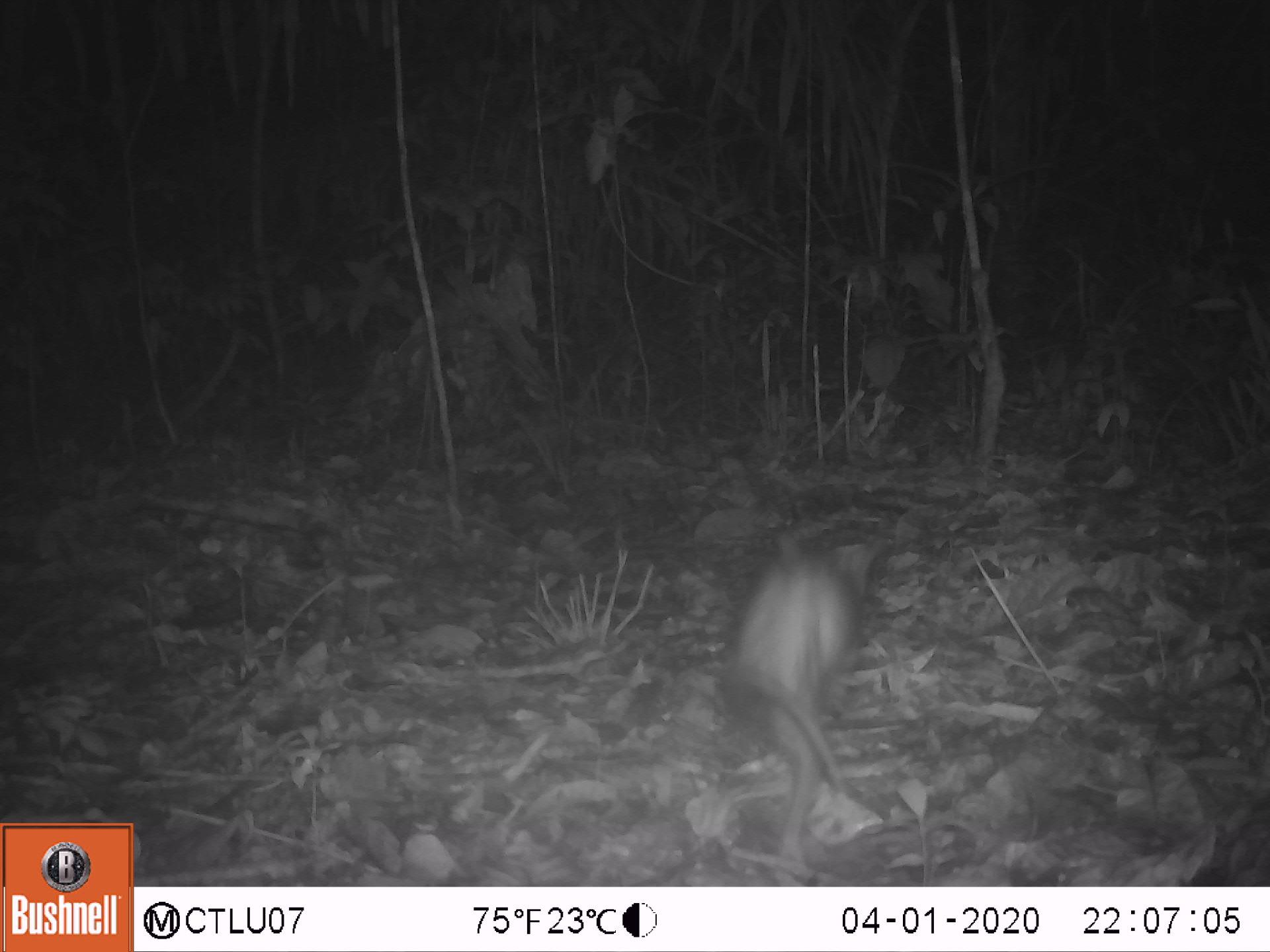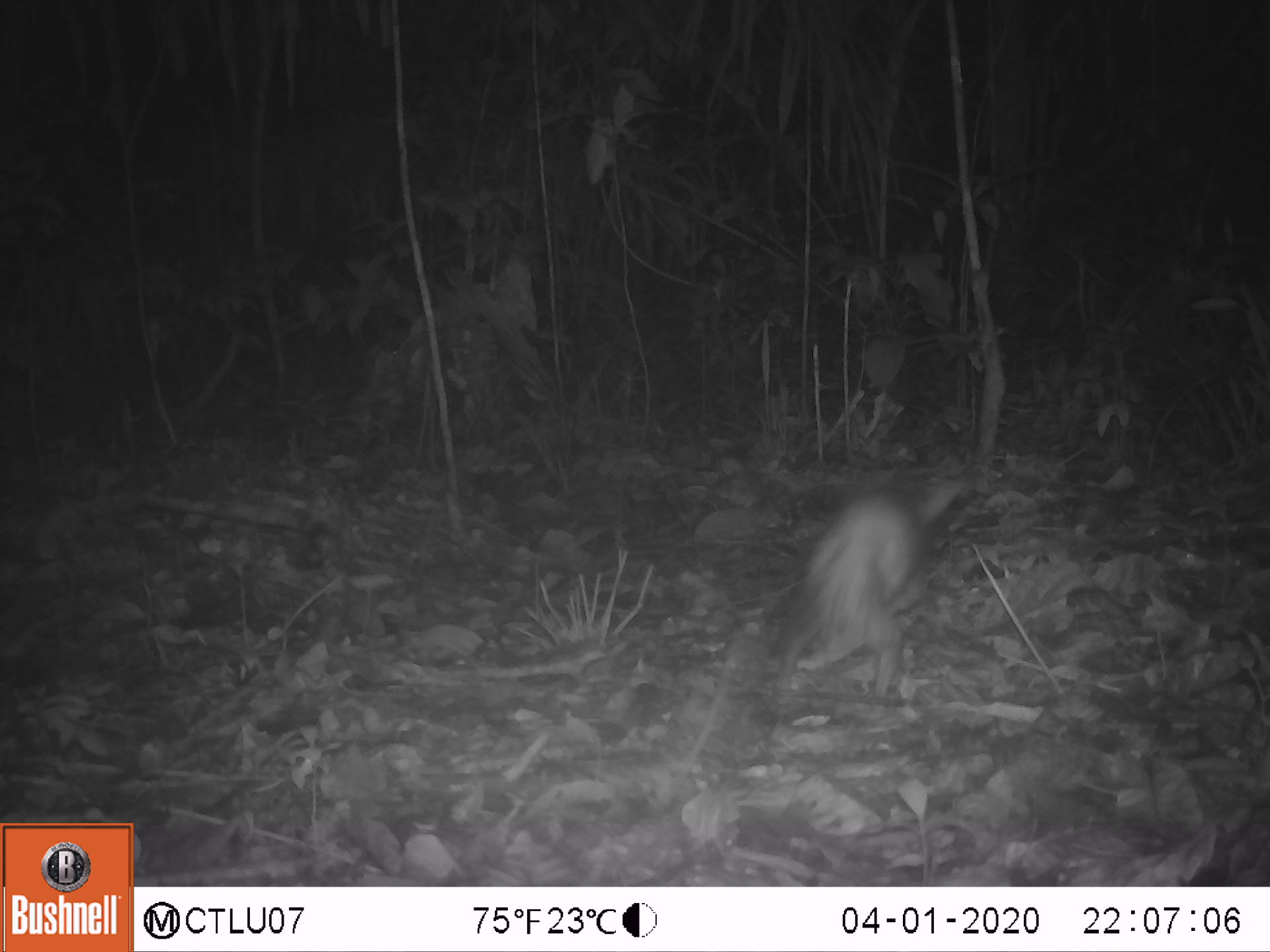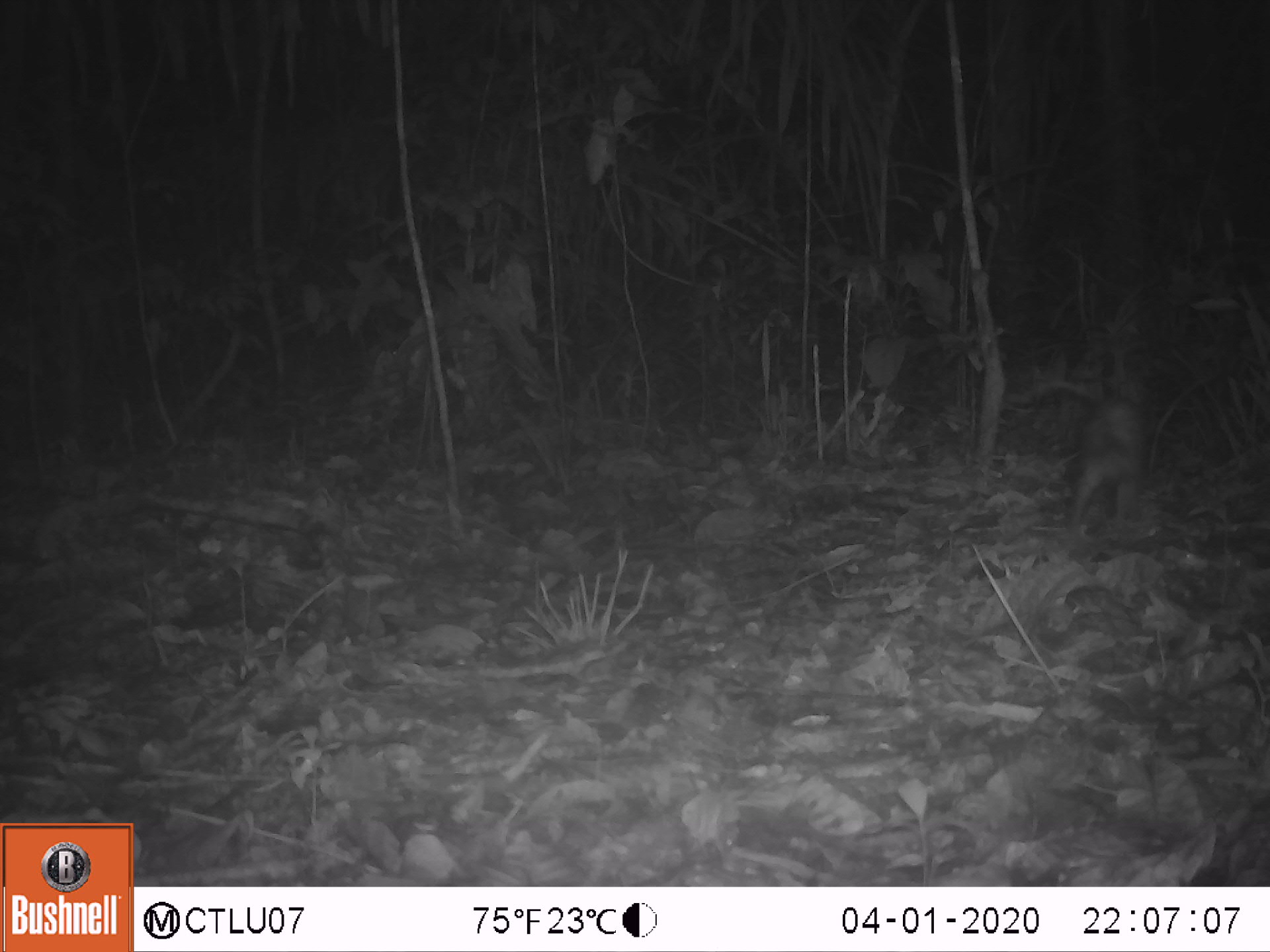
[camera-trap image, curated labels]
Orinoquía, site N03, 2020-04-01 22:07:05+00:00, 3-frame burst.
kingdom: Animalia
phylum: Chordata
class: Mammalia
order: Didelphimorphia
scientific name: Didelphimorphia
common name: possum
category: unknown possum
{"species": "unknown possum (possum) (Didelphimorphia)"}